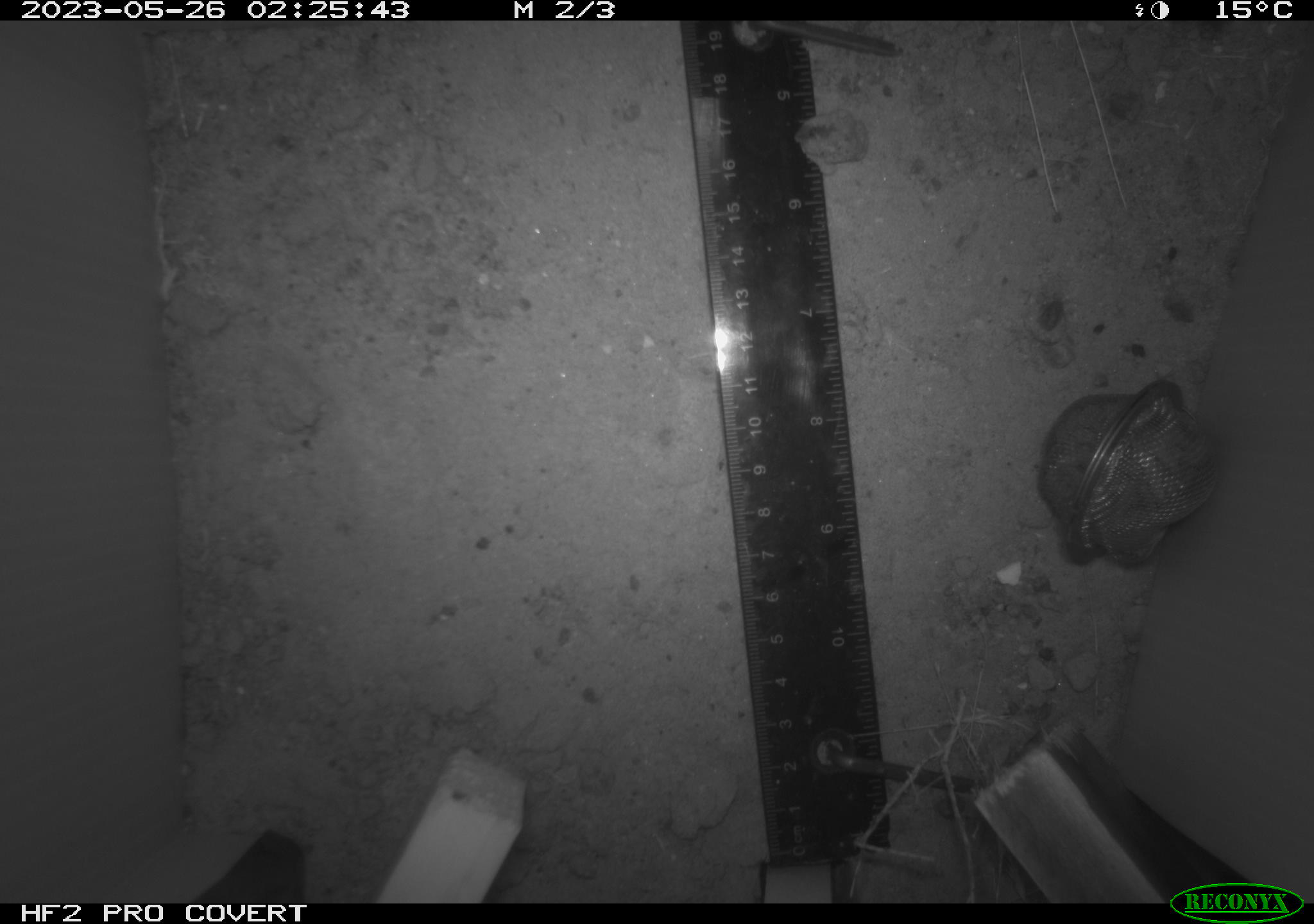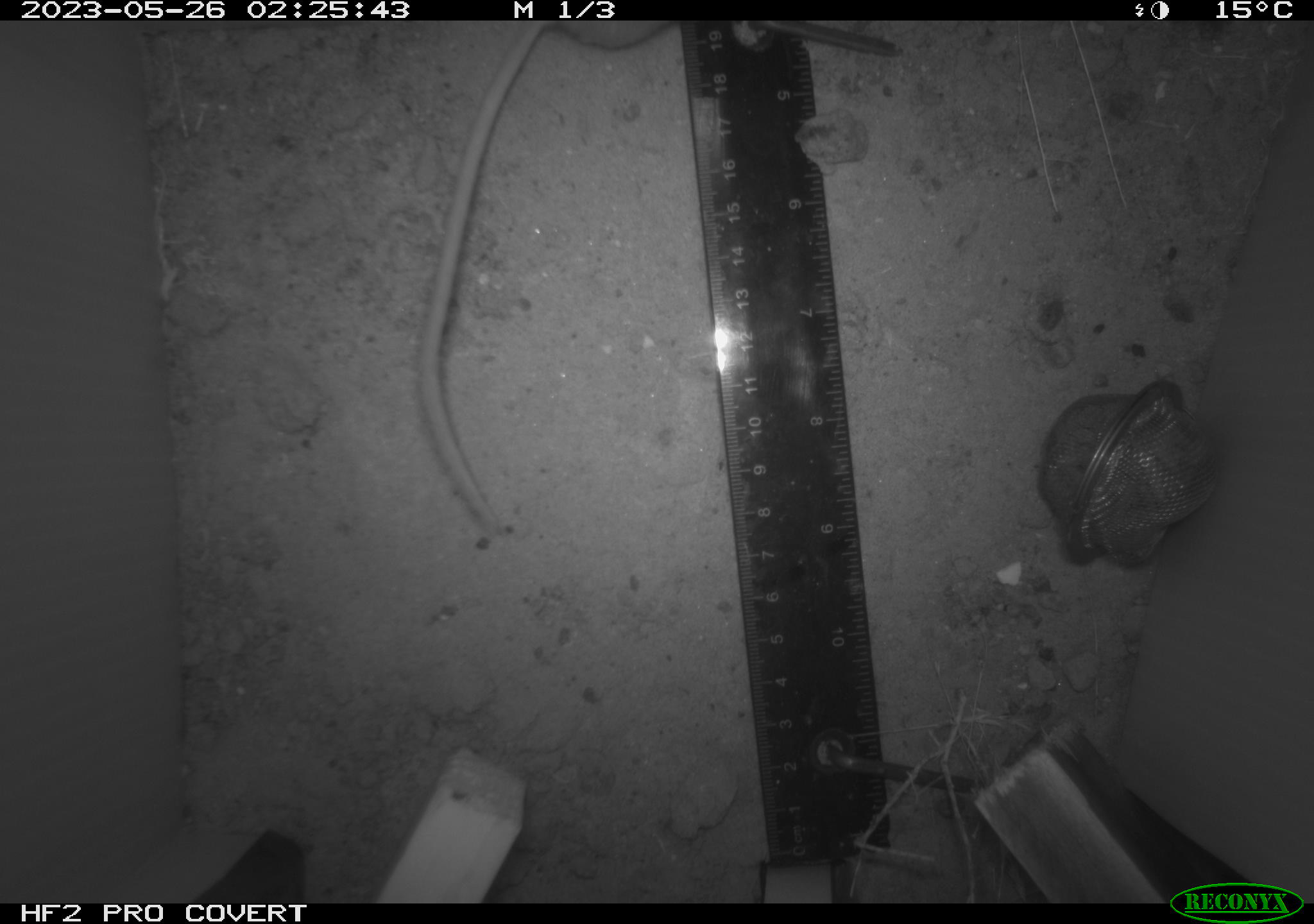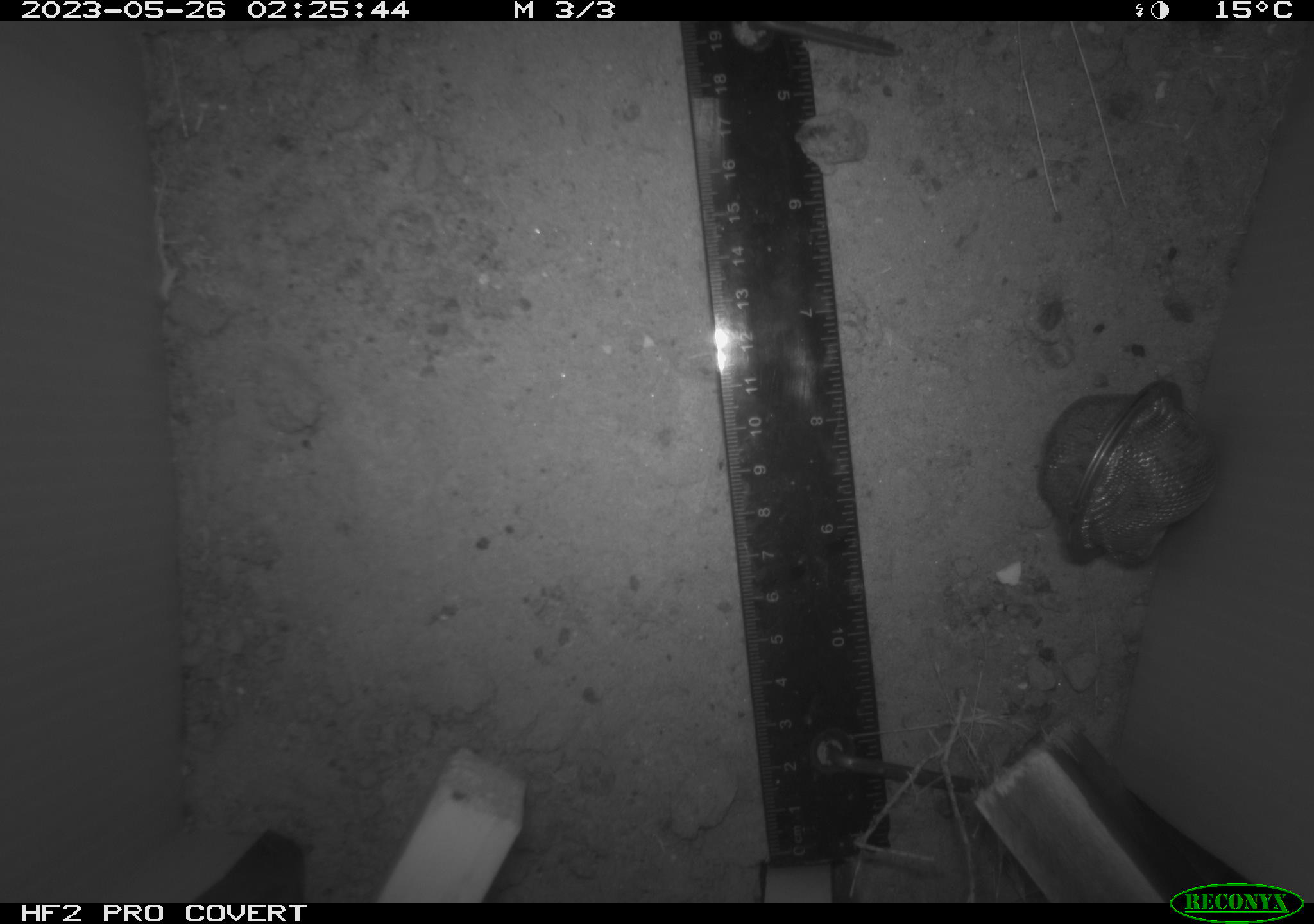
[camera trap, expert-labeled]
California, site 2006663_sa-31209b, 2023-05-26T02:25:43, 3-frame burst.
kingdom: Animalia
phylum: Chordata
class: Mammalia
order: Rodentia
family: Cricetidae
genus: Peromyscus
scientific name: Peromyscus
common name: deer mice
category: peromyscus species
Peromyscus species (deer mice) (Peromyscus).